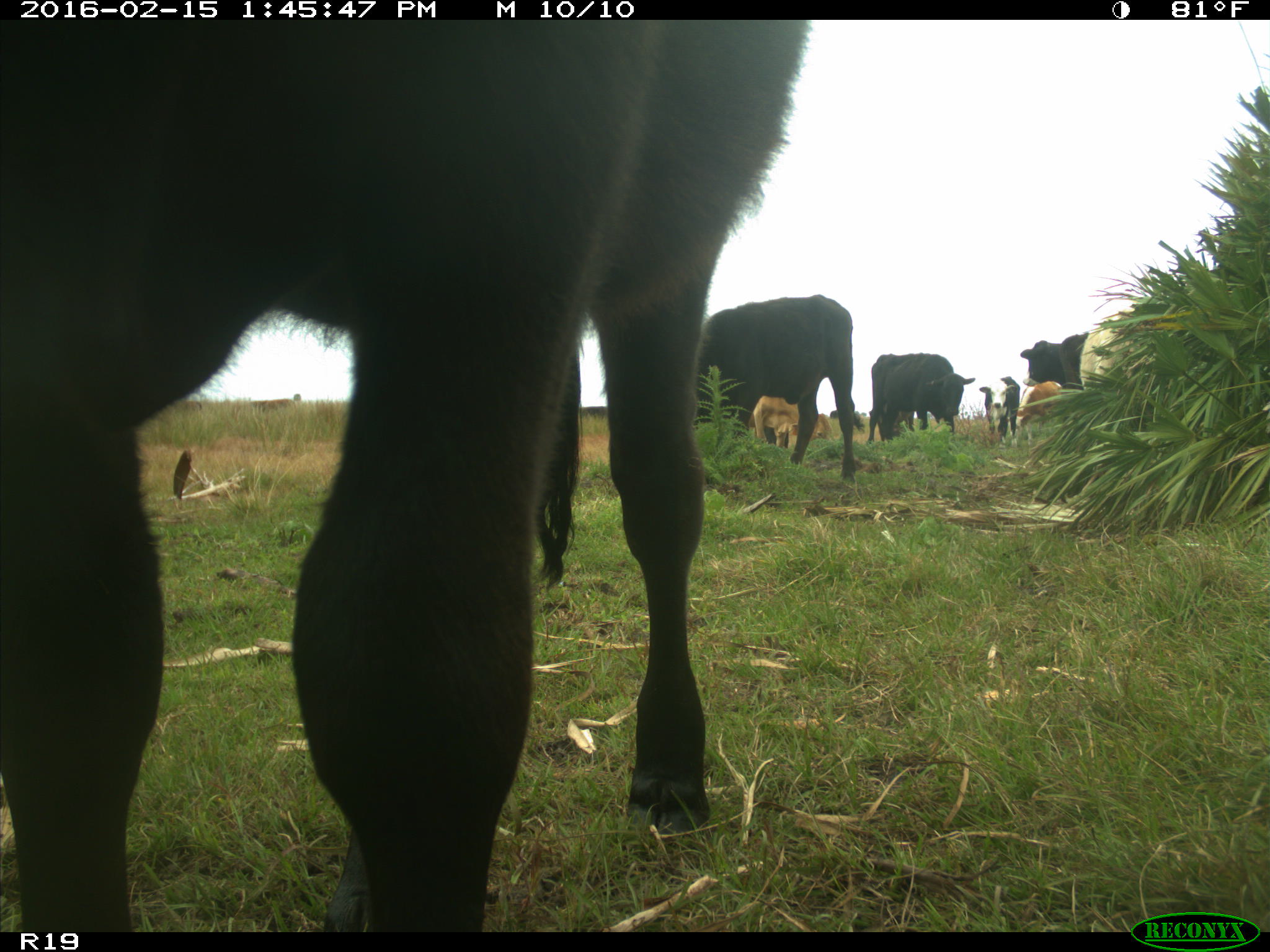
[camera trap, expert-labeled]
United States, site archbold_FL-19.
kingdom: Animalia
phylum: Chordata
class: Mammalia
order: Artiodactyla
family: Bovidae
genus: Bos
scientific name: Bos taurus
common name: domestic cow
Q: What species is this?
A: Bos taurus (domestic cow).